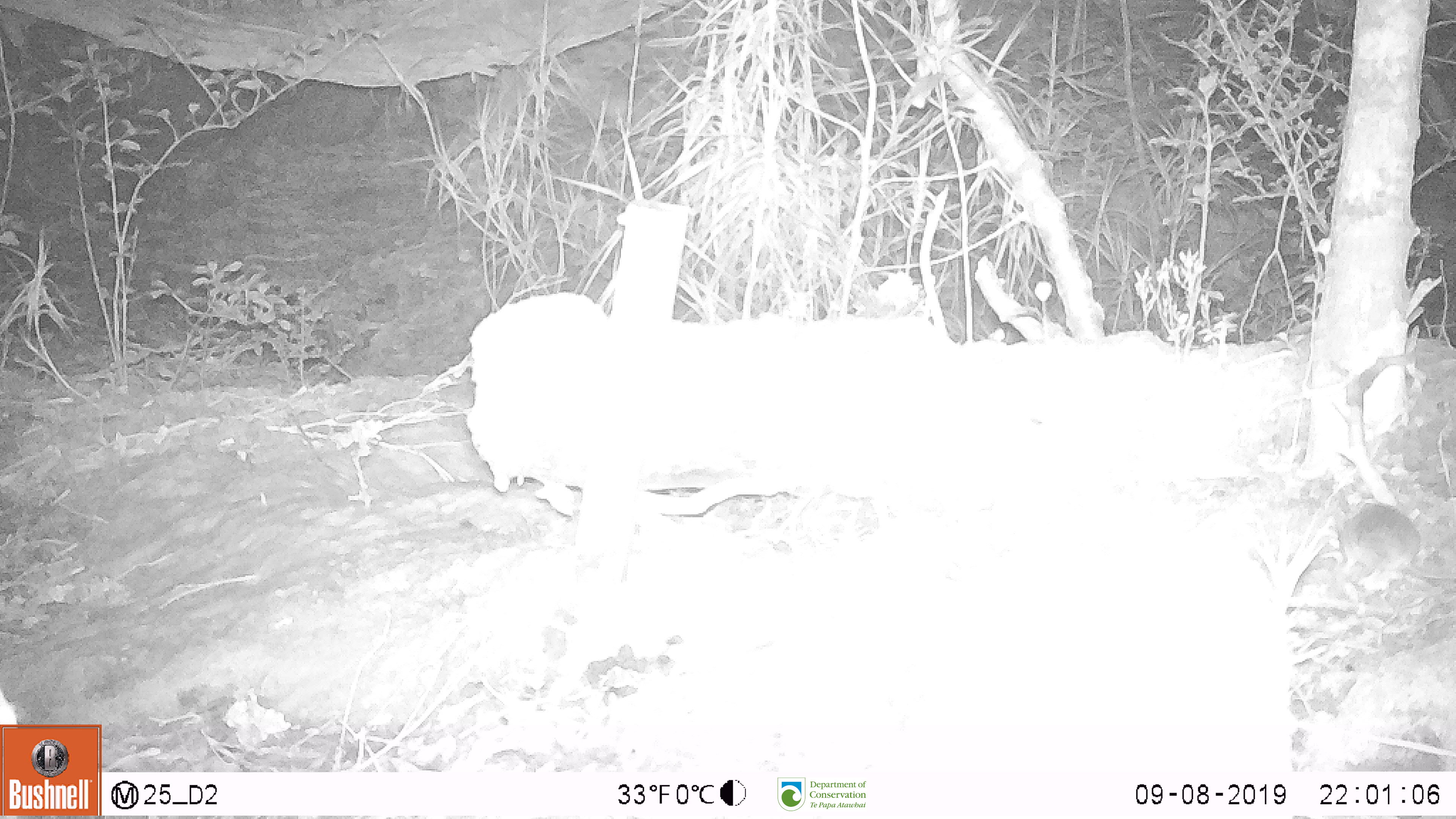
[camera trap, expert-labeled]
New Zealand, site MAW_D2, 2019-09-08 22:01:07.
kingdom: Animalia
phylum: Chordata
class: Mammalia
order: Rodentia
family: Muridae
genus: Mus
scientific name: Mus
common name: mouse